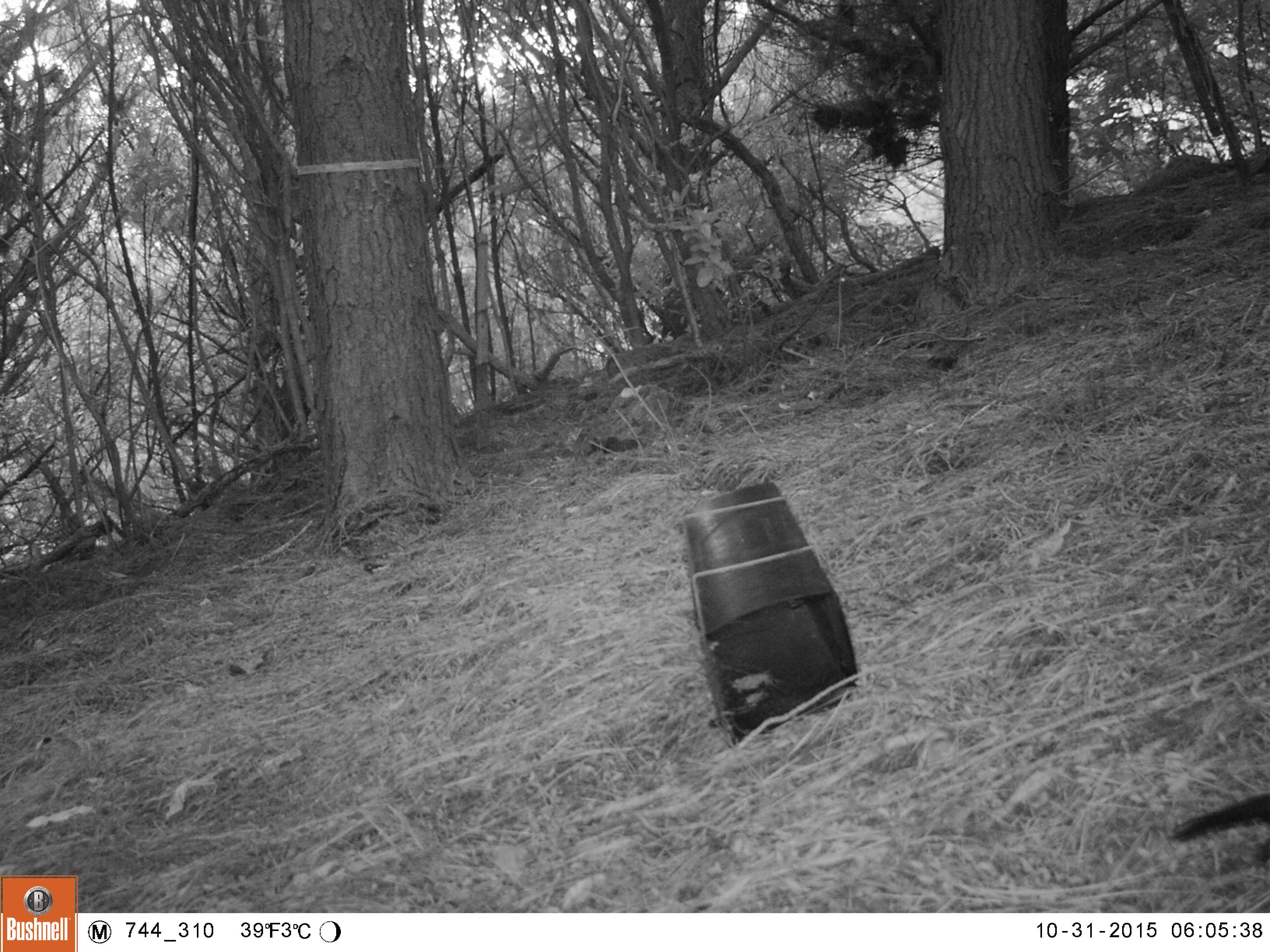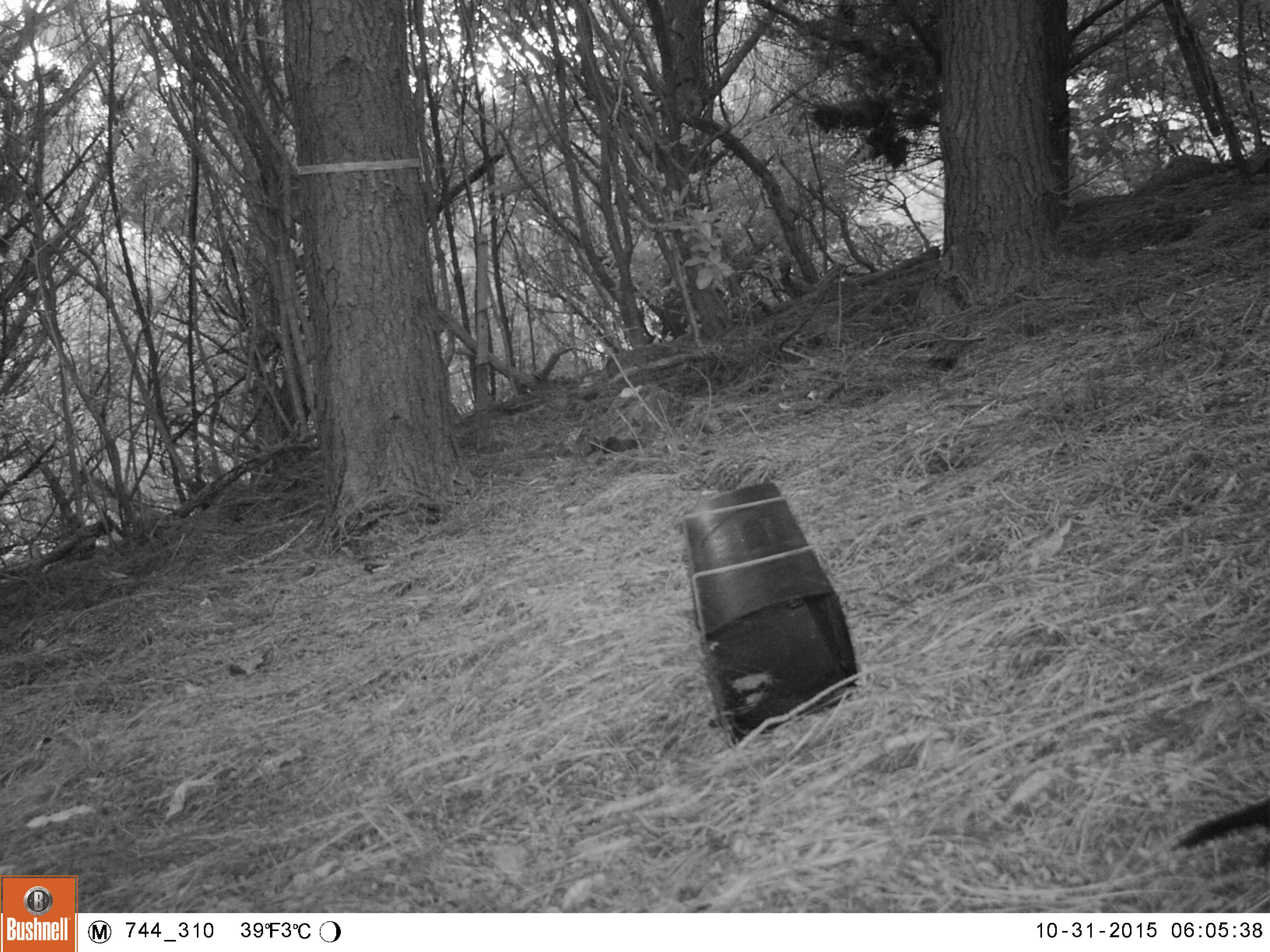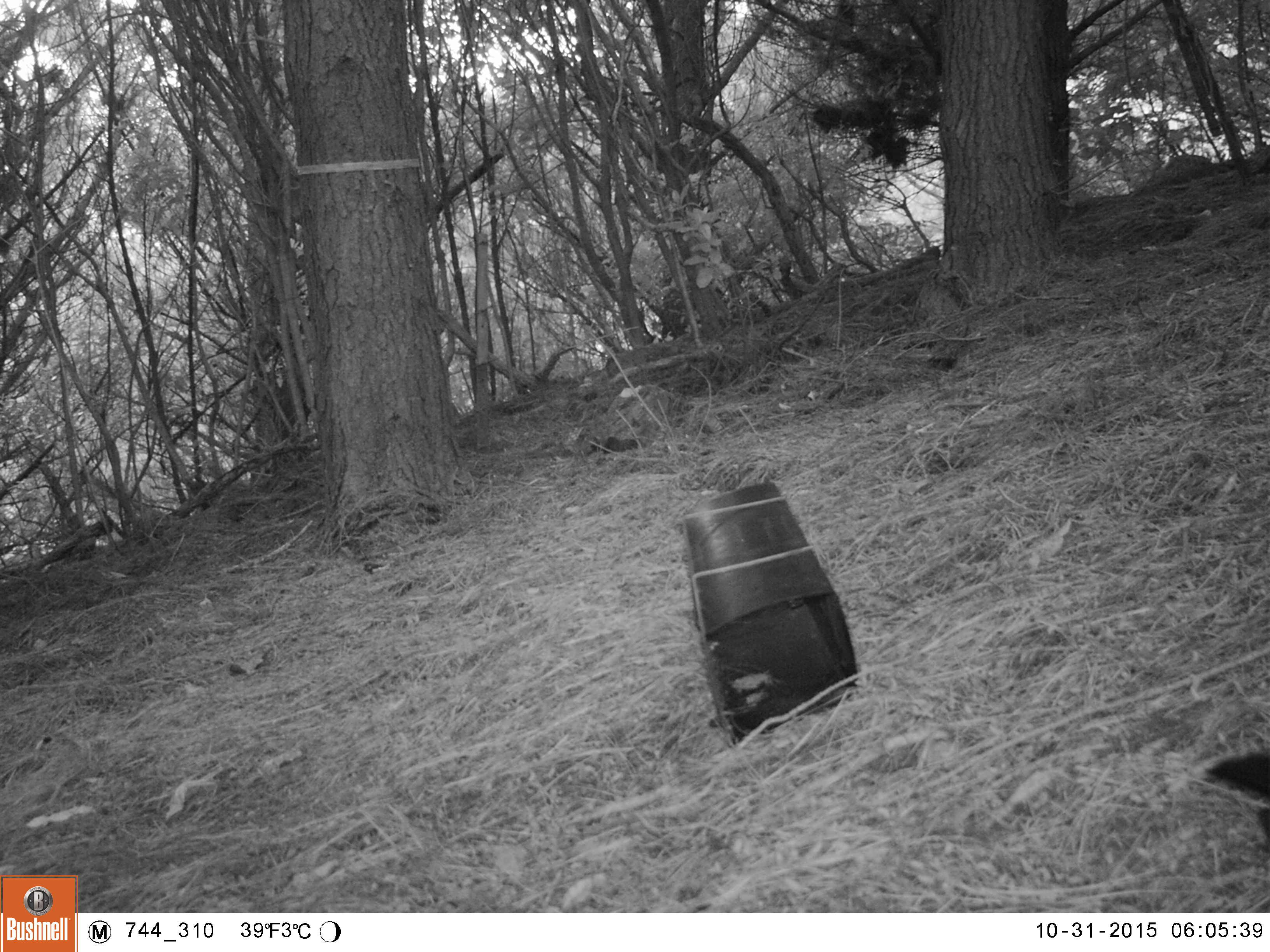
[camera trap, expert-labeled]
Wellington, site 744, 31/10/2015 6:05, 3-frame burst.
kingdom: Animalia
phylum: Chordata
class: Aves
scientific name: Aves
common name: bird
Bird (Aves).